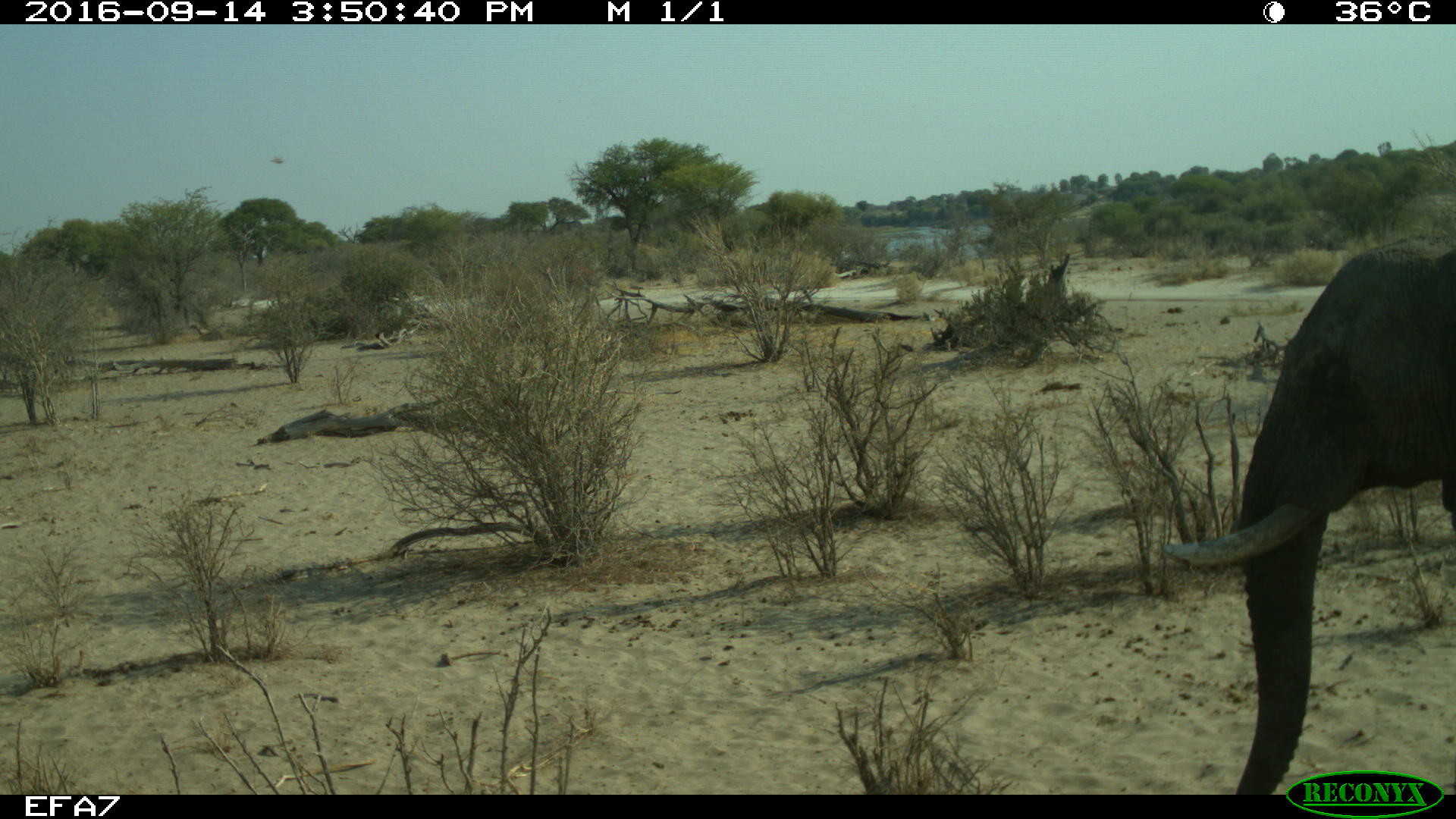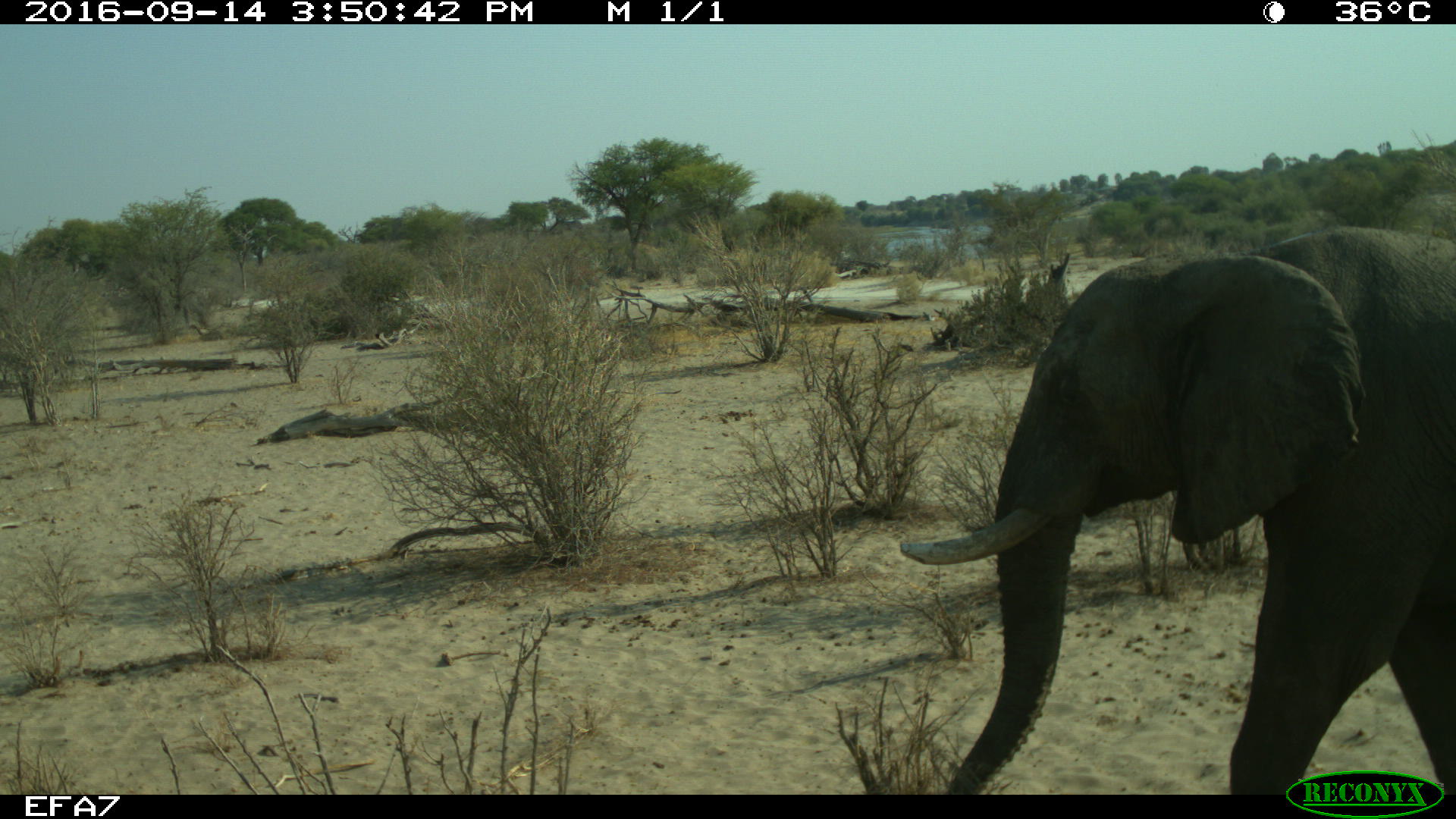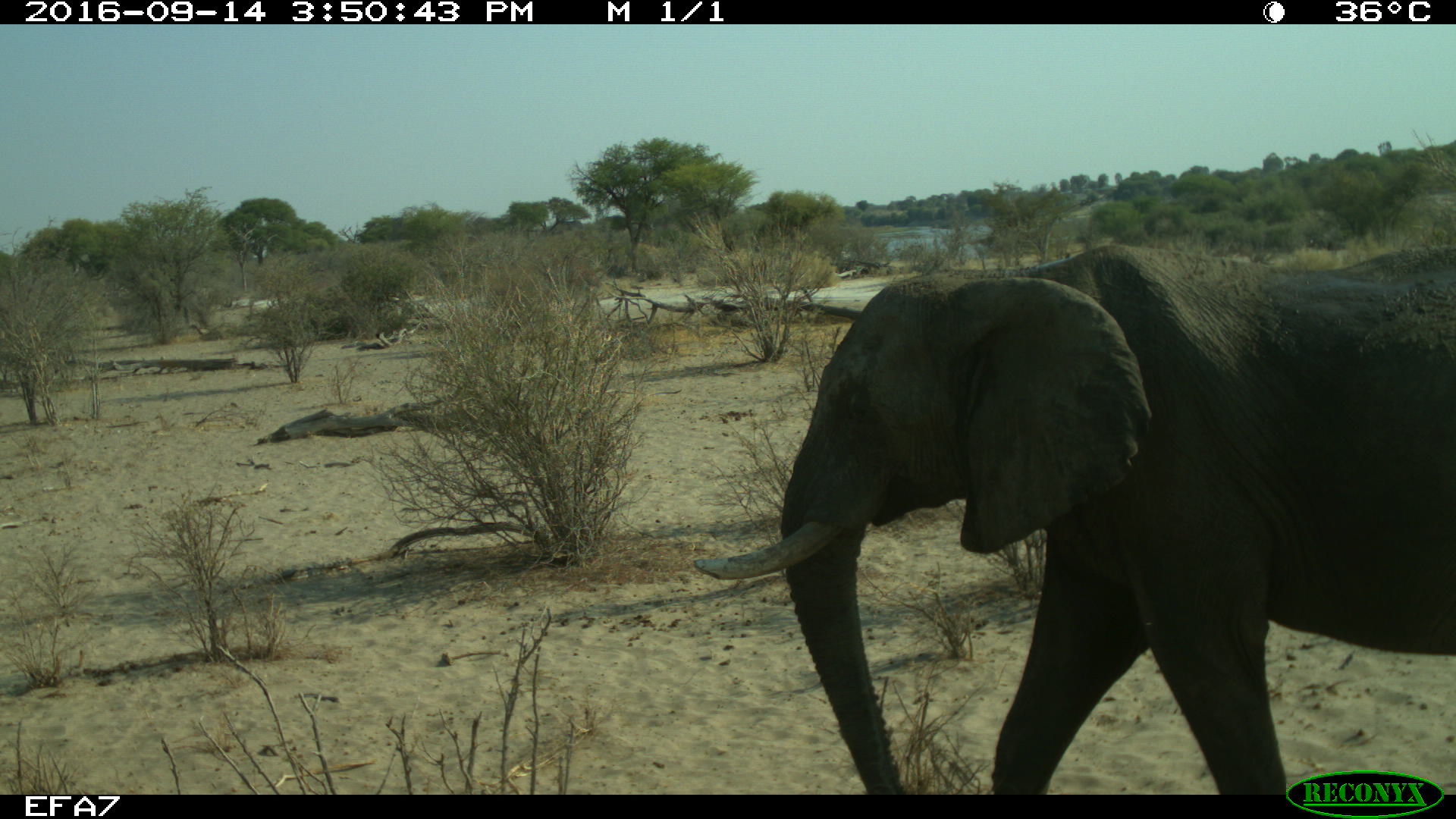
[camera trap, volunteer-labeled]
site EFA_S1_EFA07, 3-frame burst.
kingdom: Animalia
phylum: Chordata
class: Mammalia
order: Proboscidea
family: Elephantidae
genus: Loxodonta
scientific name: Loxodonta africana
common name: african bush elephant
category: elephant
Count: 1.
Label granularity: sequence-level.